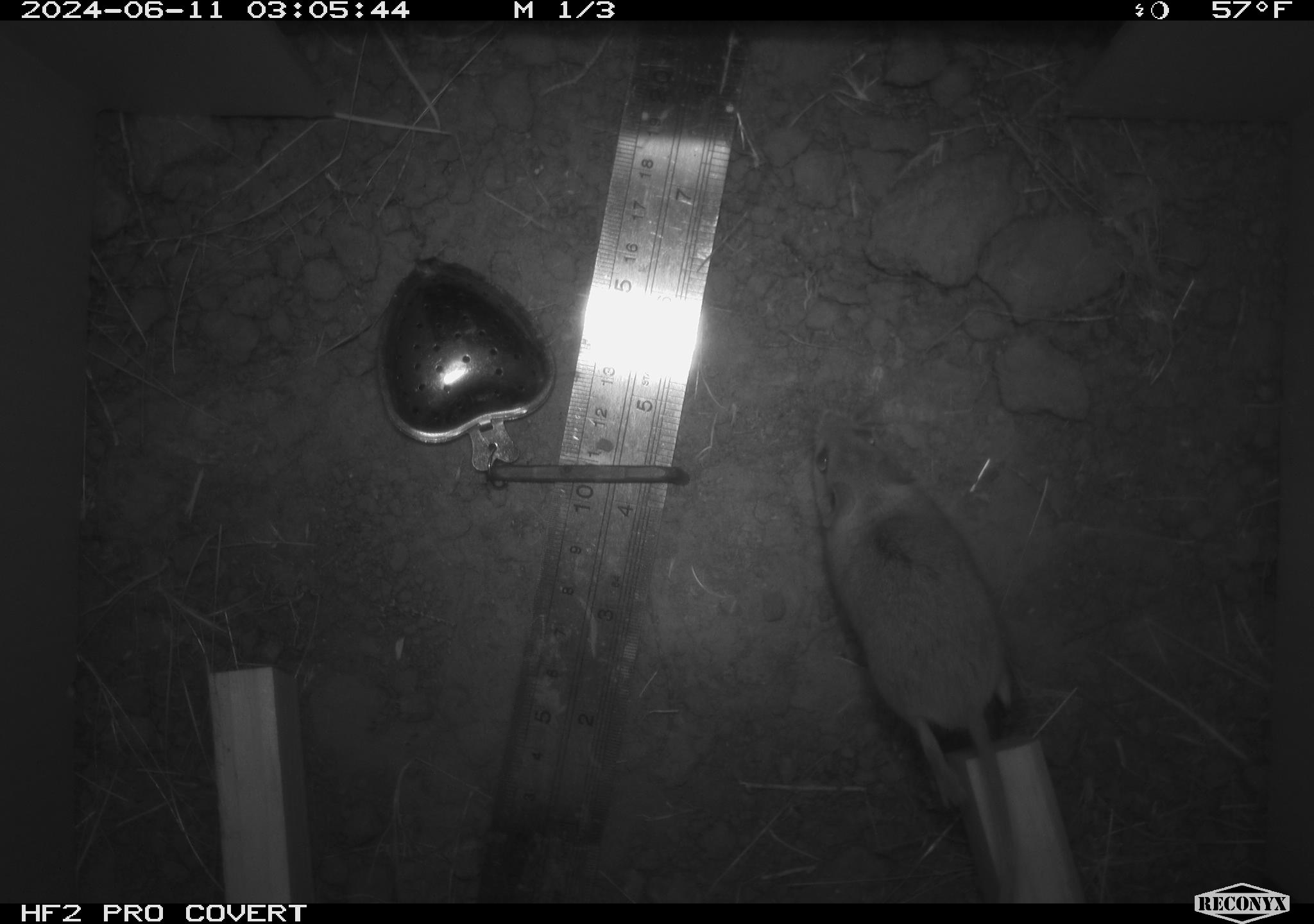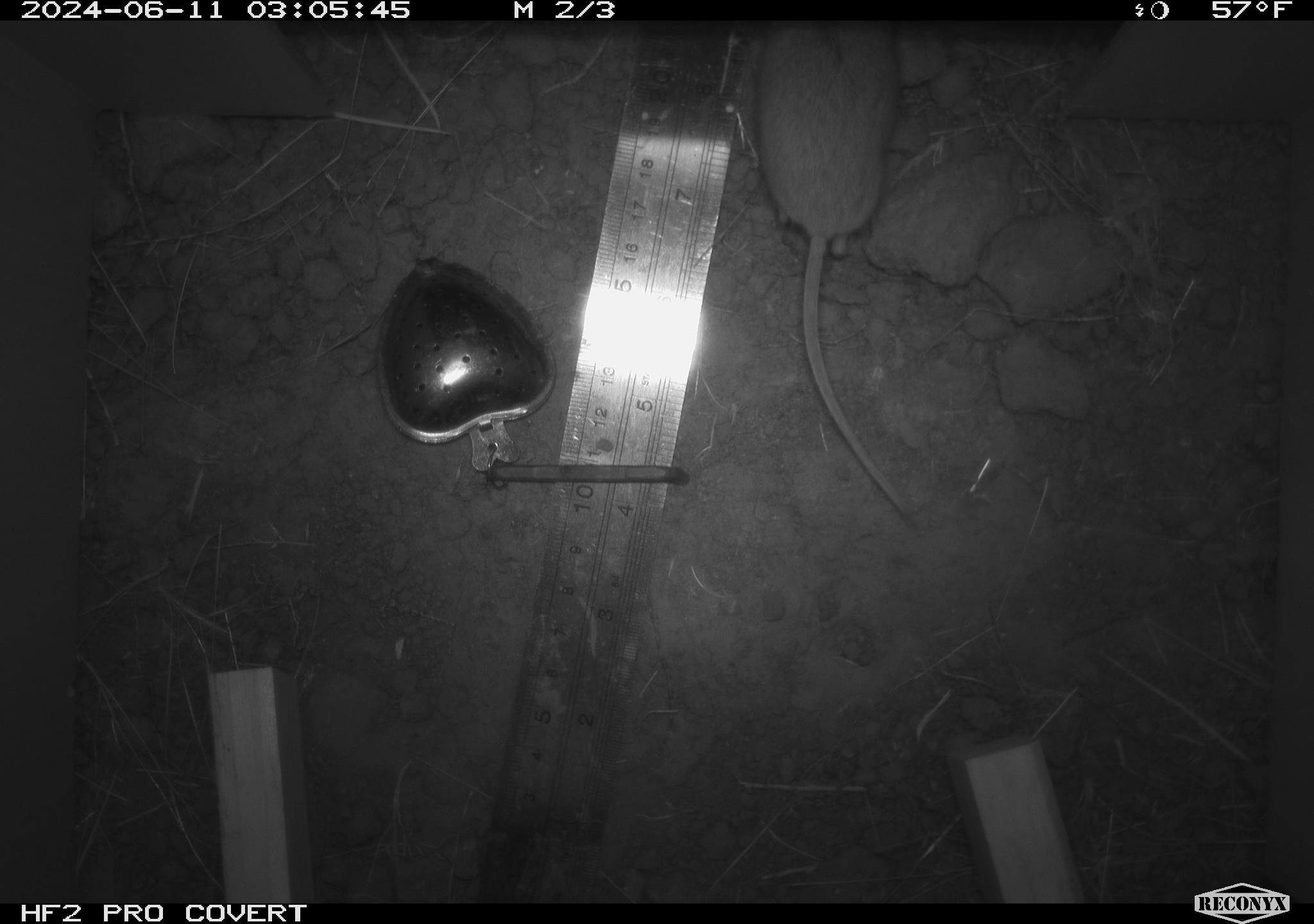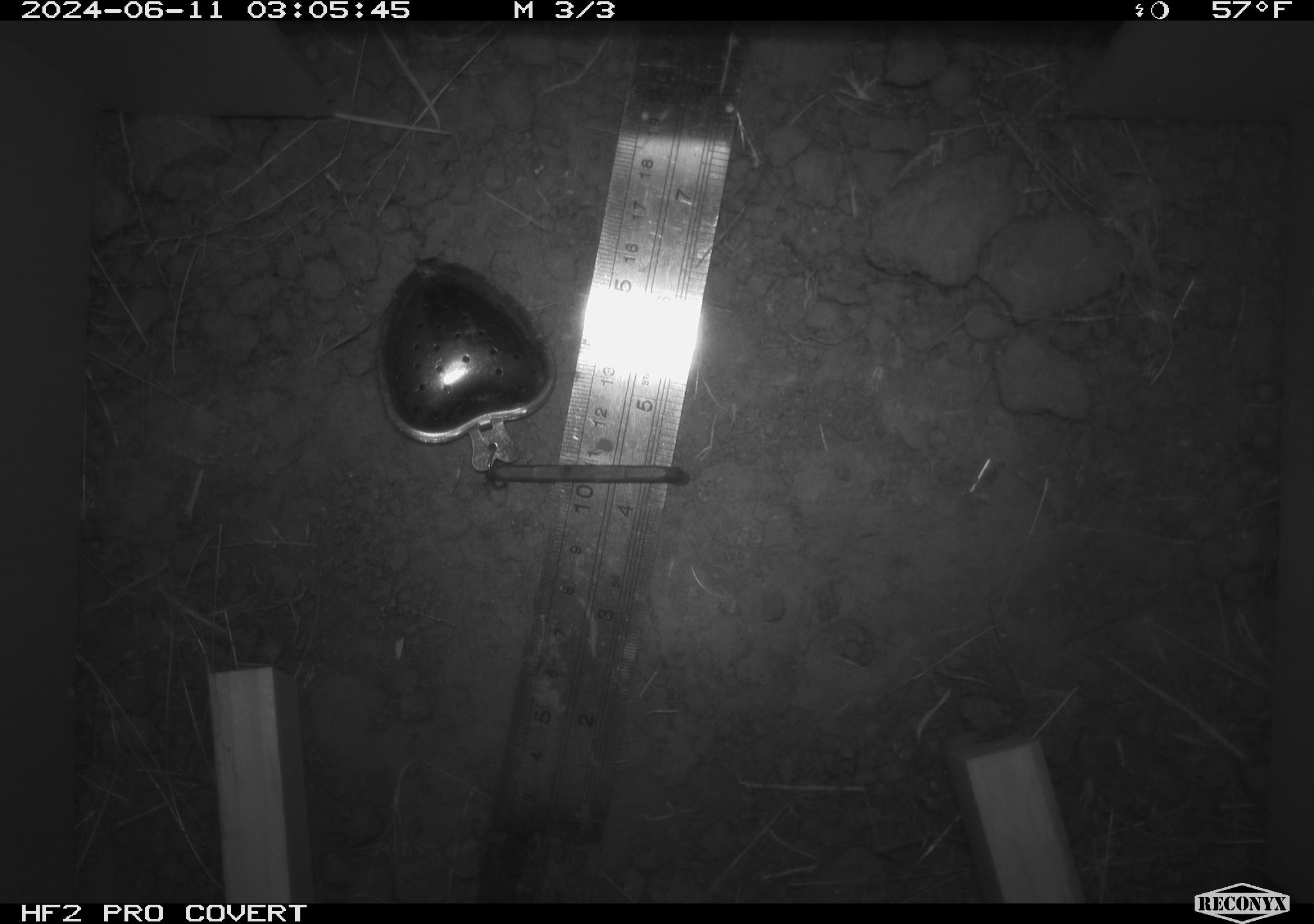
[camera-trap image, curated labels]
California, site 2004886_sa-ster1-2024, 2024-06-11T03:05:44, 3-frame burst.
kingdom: Animalia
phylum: Chordata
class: Mammalia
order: Rodentia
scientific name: Rodentia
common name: mouse species